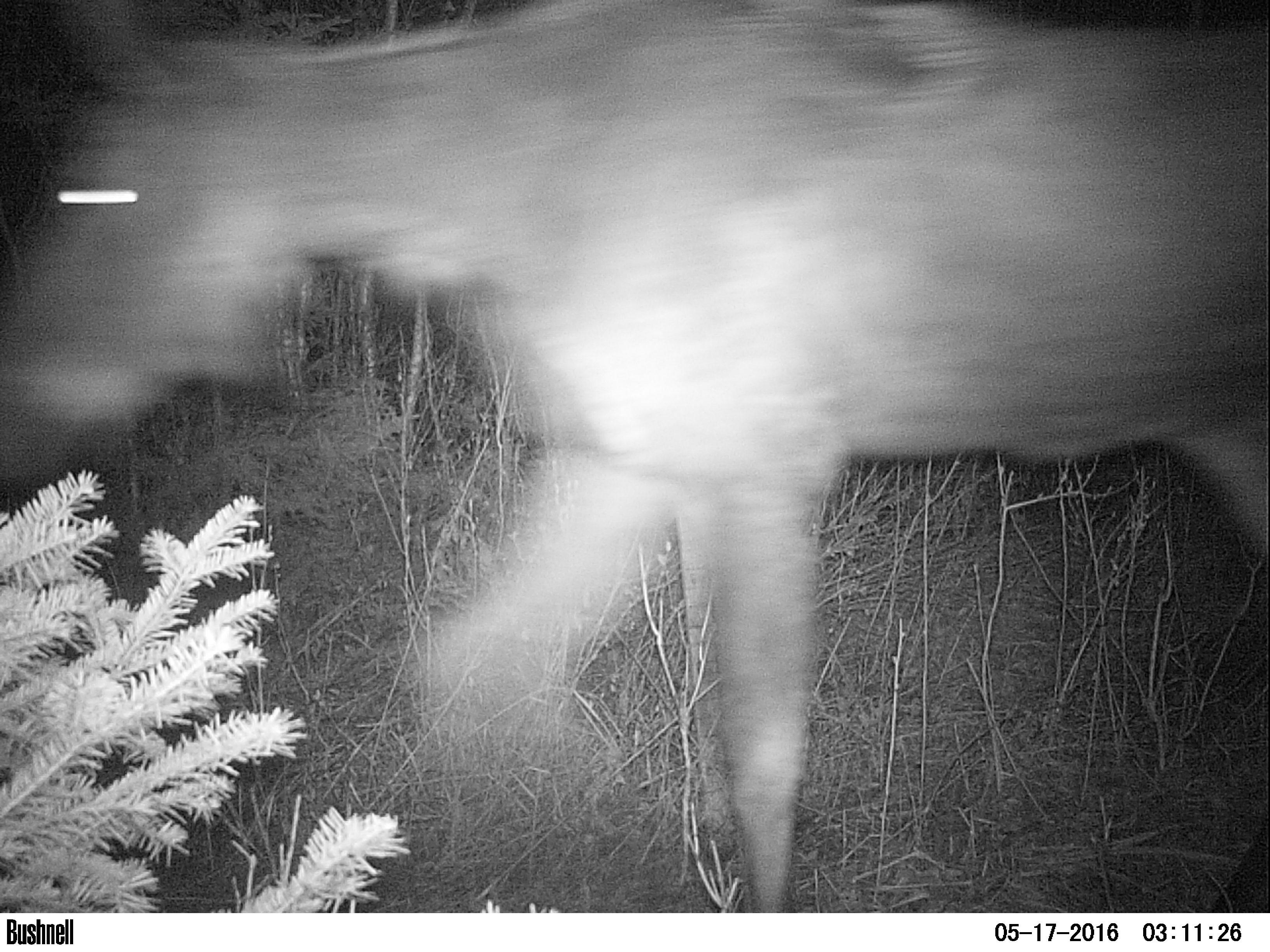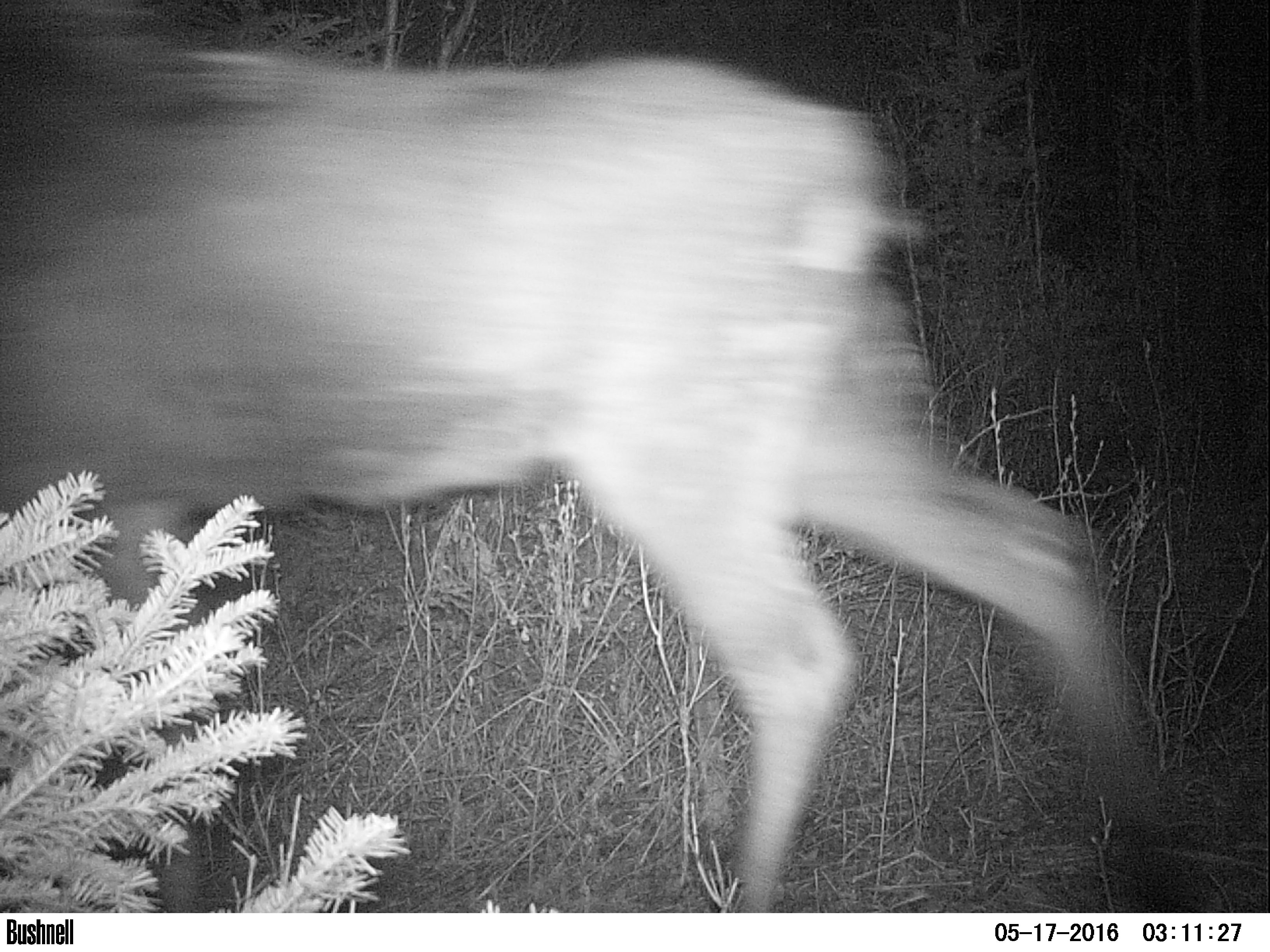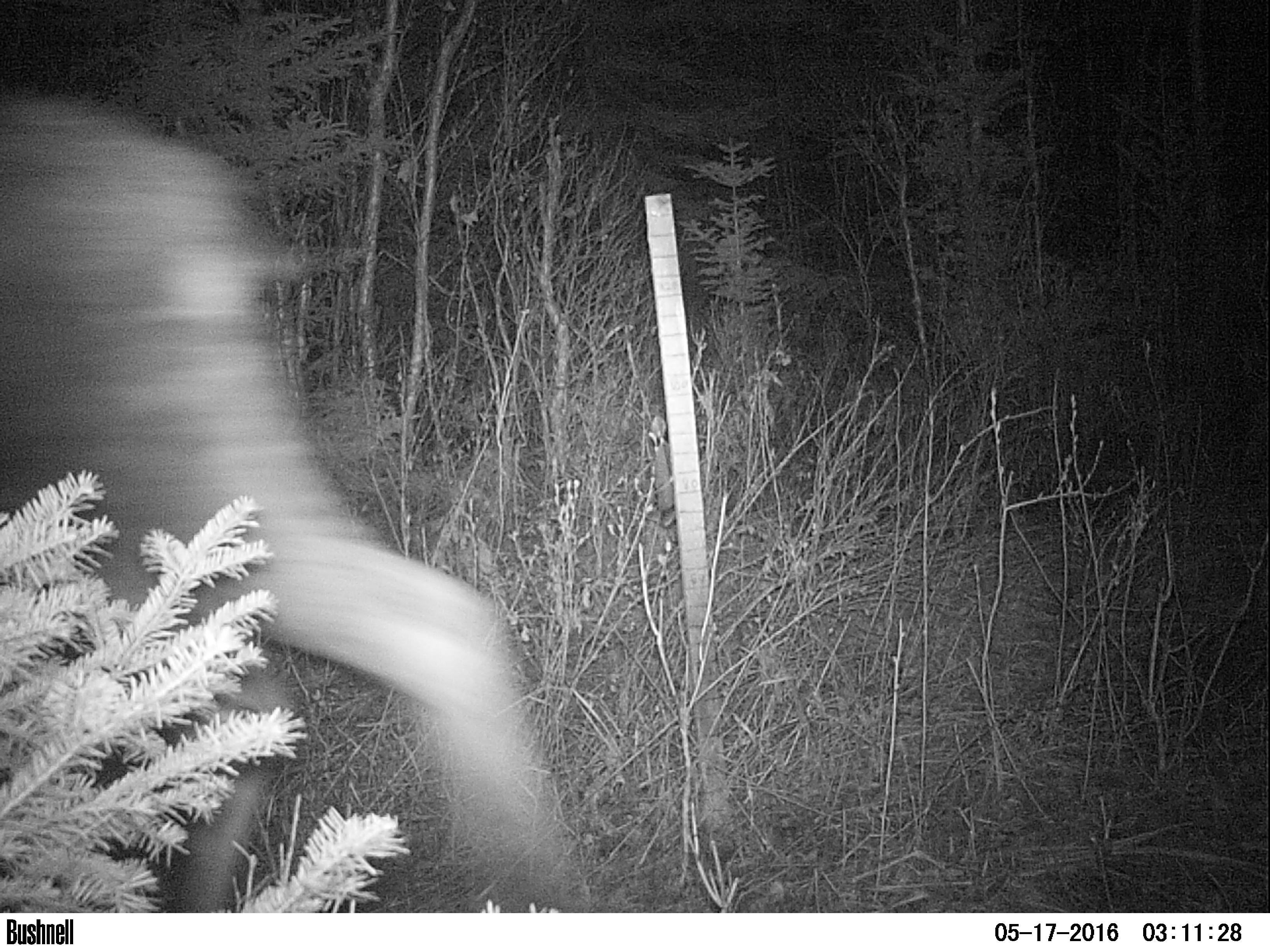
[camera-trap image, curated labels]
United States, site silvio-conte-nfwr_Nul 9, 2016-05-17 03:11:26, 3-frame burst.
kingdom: Animalia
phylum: Chordata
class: Mammalia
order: Artiodactyla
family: Cervidae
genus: Alces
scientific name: Alces alces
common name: moose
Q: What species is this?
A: Moose (Alces alces).